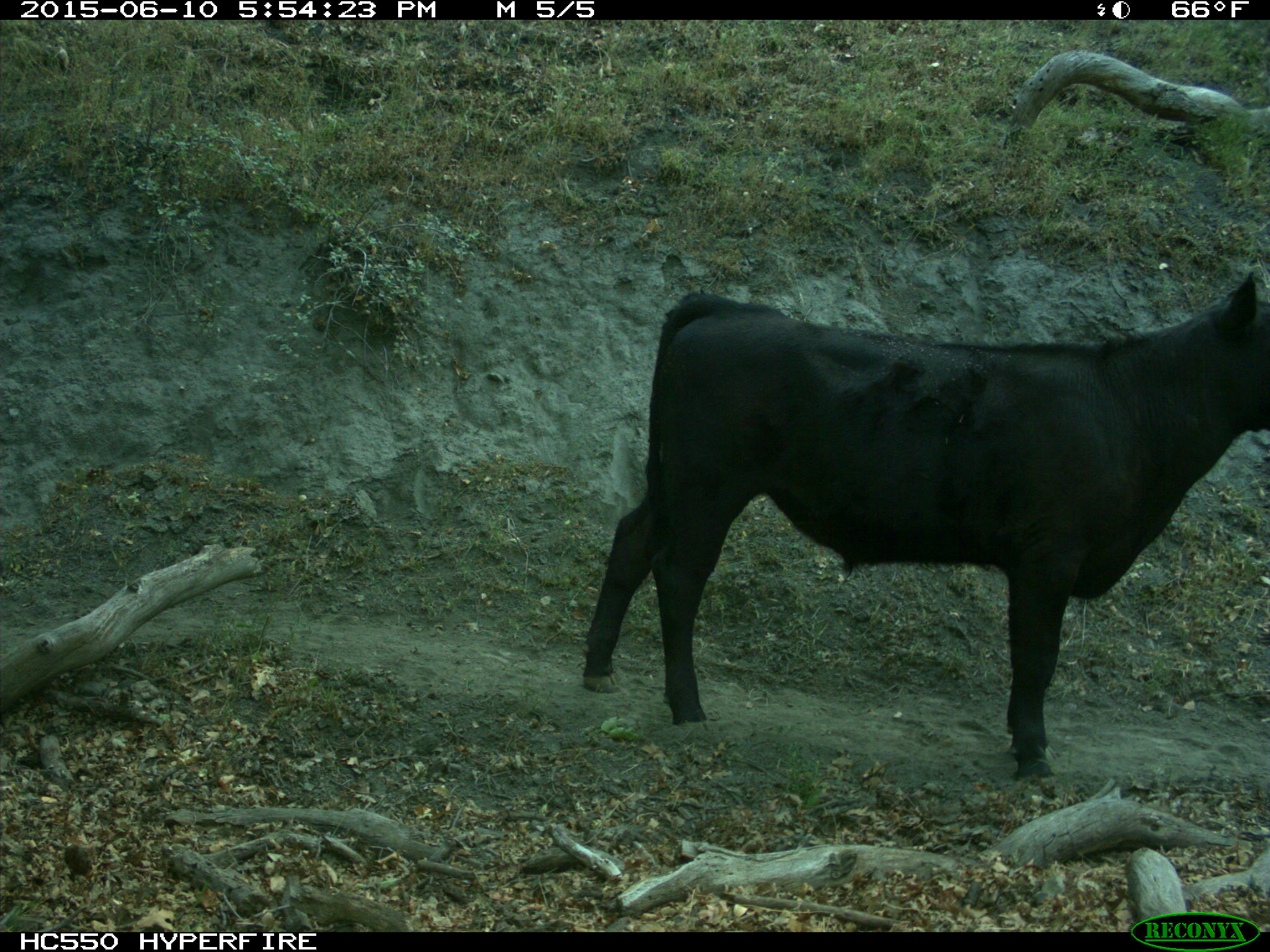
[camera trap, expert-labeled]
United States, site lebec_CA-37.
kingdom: Animalia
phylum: Chordata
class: Mammalia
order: Artiodactyla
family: Bovidae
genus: Bos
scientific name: Bos taurus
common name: domestic cow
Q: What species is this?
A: Bos taurus (domestic cow).